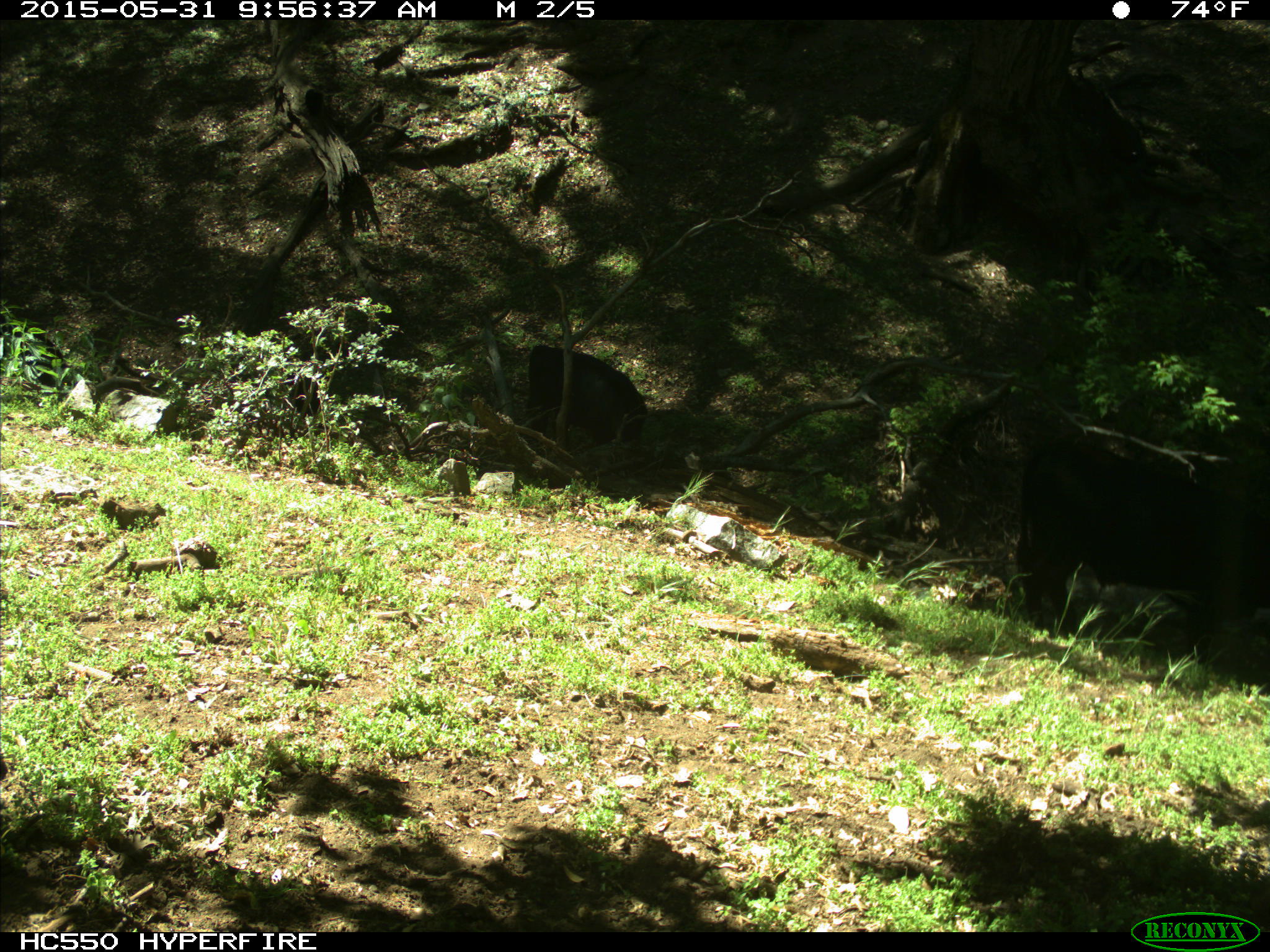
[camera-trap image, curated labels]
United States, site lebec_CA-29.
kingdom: Animalia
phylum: Chordata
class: Mammalia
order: Artiodactyla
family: Bovidae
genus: Bos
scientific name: Bos taurus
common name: domestic cow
Bos taurus (domestic cow).